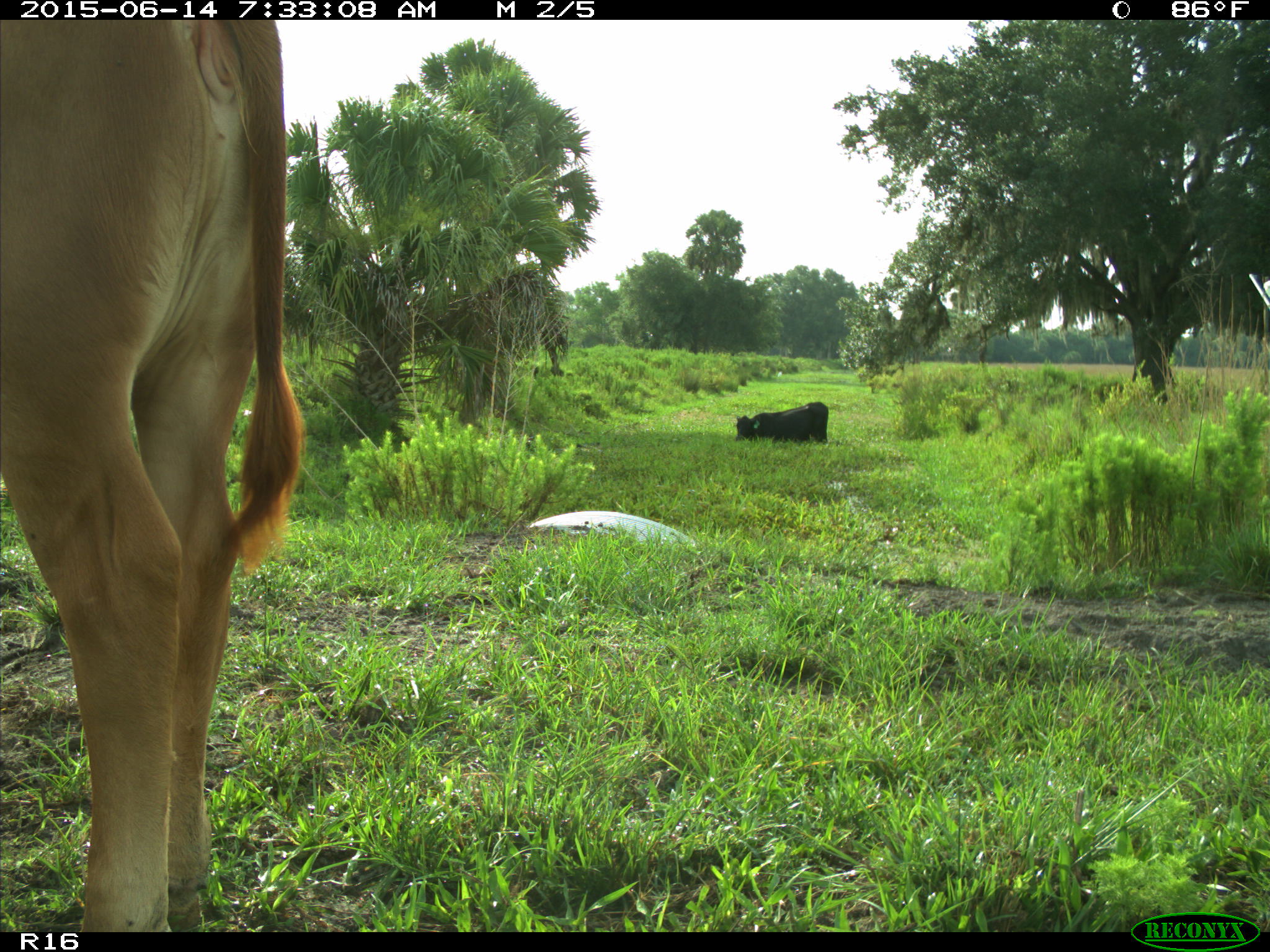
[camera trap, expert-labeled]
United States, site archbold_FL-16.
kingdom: Animalia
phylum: Chordata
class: Mammalia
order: Artiodactyla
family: Bovidae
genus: Bos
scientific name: Bos taurus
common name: domestic cow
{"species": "Bos taurus (domestic cow)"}